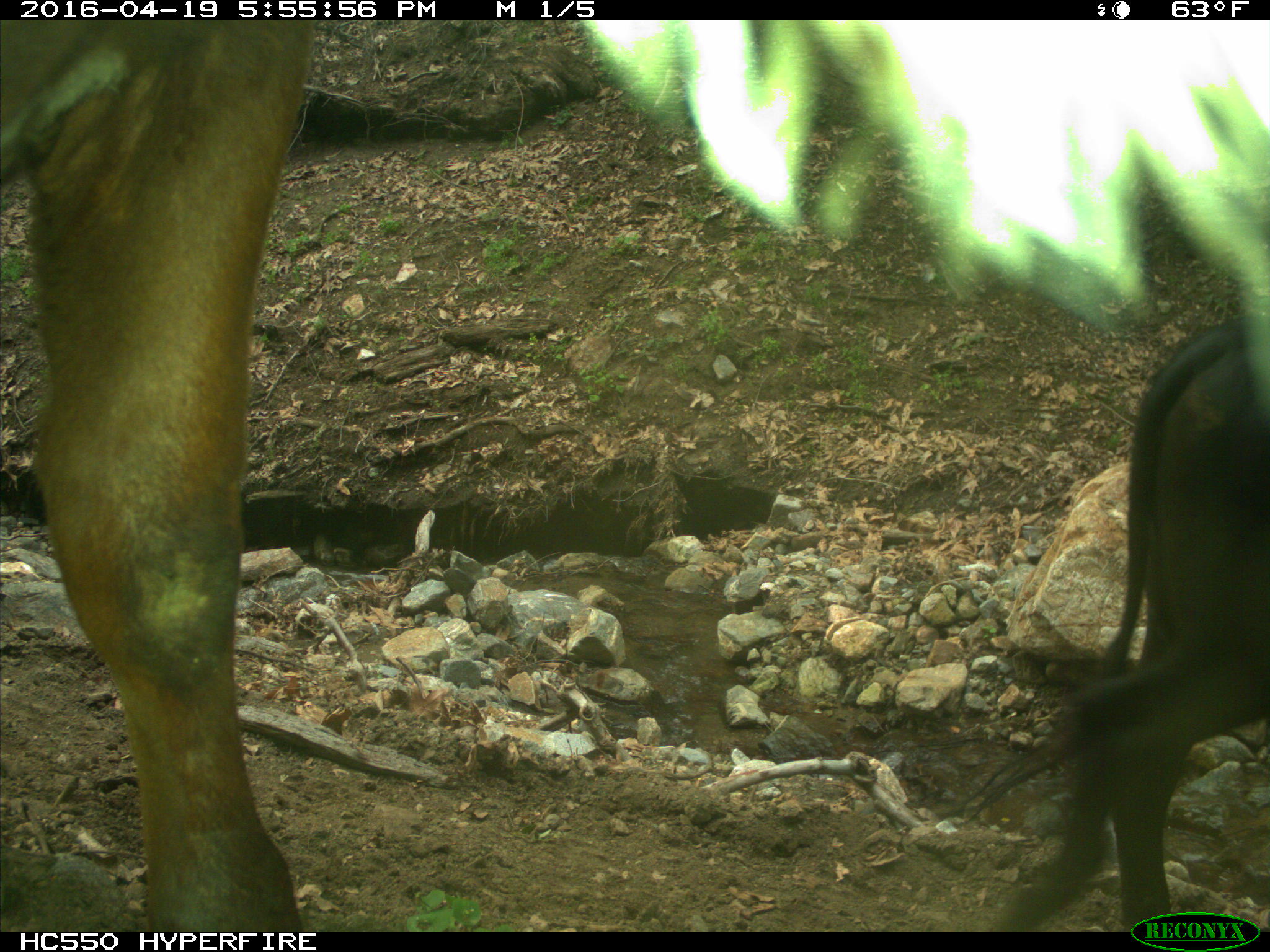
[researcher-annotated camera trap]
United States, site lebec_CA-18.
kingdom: Animalia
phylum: Chordata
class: Mammalia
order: Artiodactyla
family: Bovidae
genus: Bos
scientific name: Bos taurus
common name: domestic cow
Bos taurus (domestic cow).